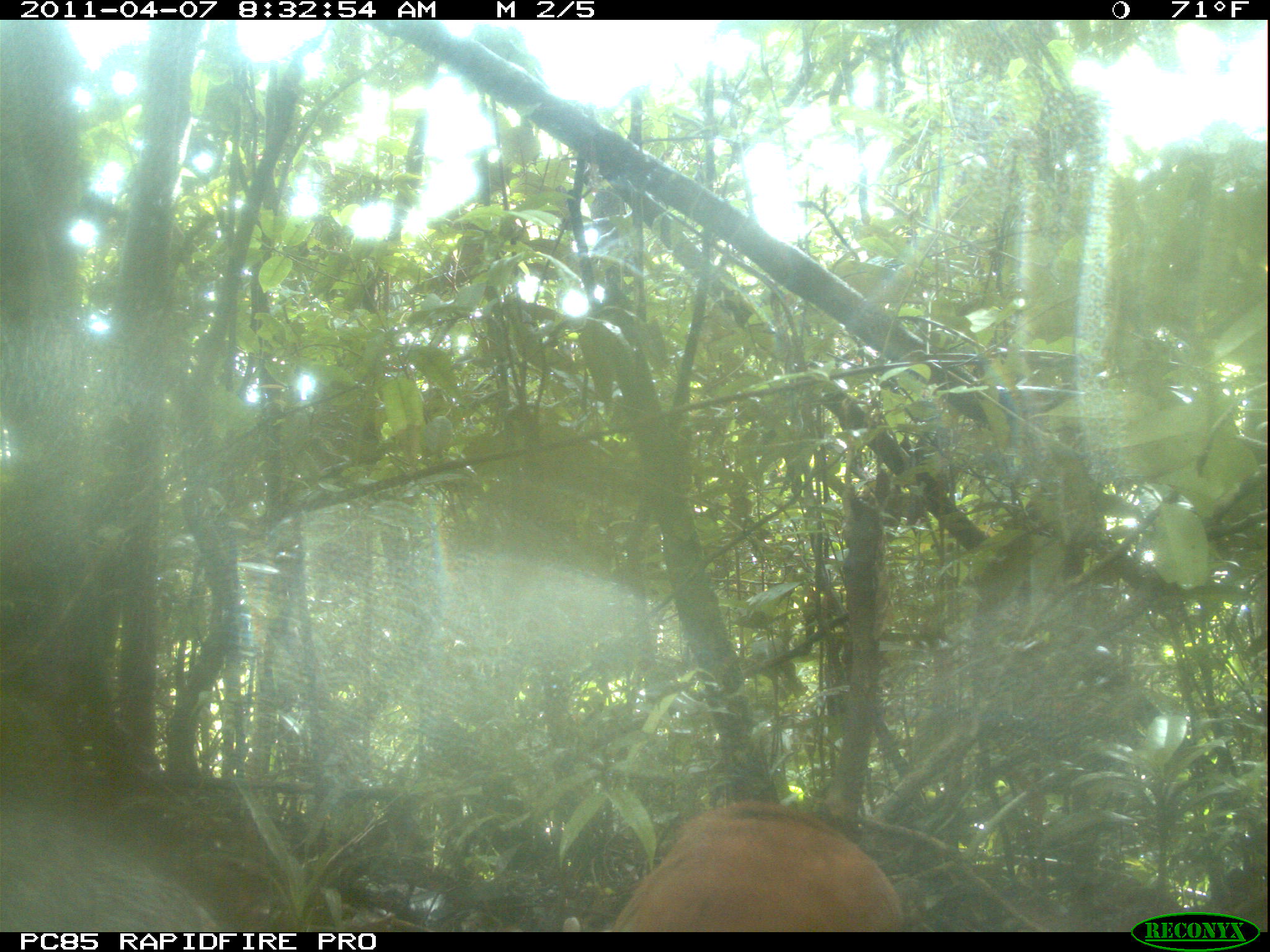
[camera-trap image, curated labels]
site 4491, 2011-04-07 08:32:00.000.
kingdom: Animalia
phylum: Chordata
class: Aves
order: Pelecaniformes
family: Threskiornithidae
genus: Lophotibis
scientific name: Lophotibis cristata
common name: madagascan ibis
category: lophotibis cristataa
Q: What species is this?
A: Lophotibis cristataa (madagascan ibis) (Lophotibis cristata).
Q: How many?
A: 2.